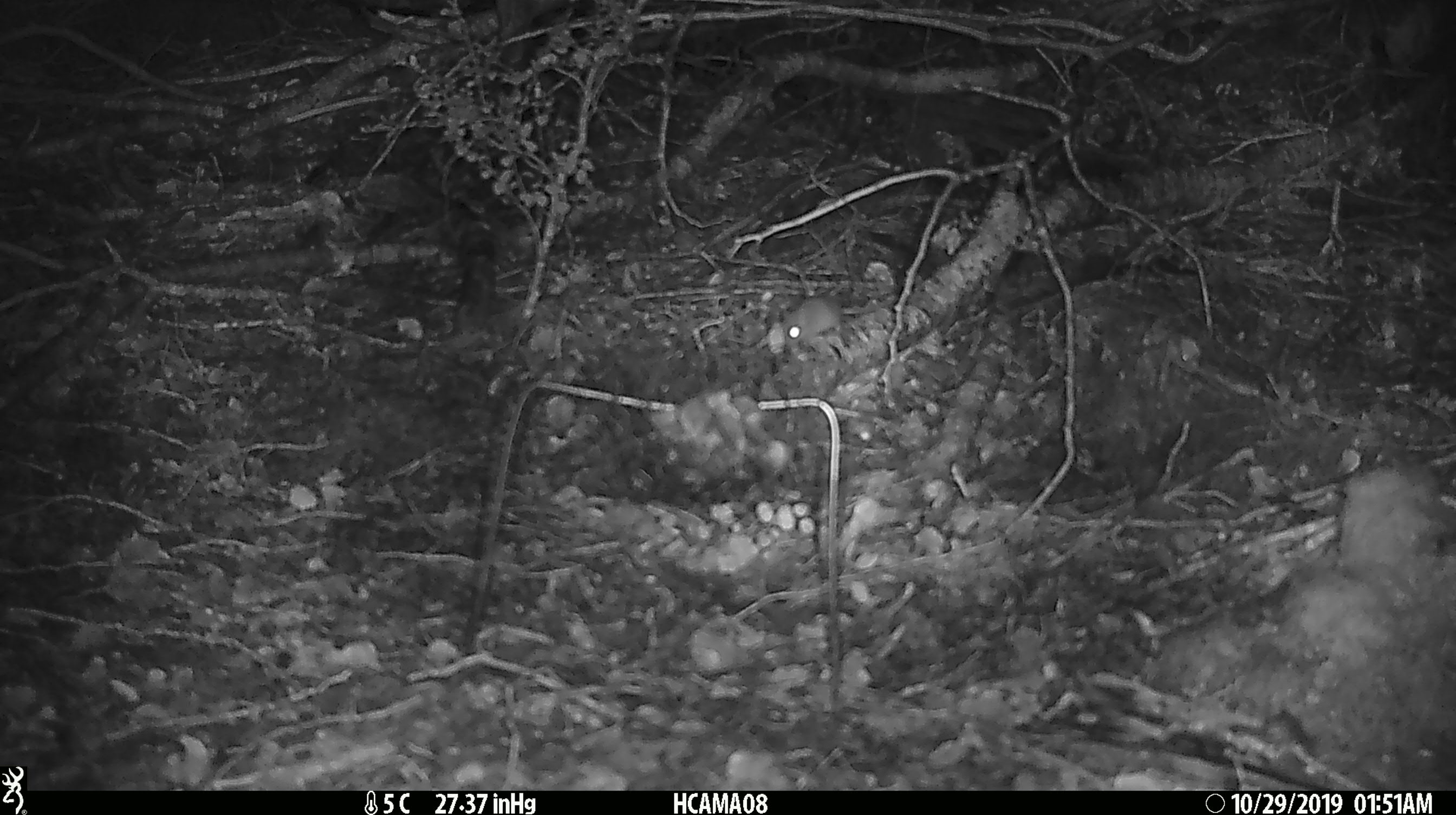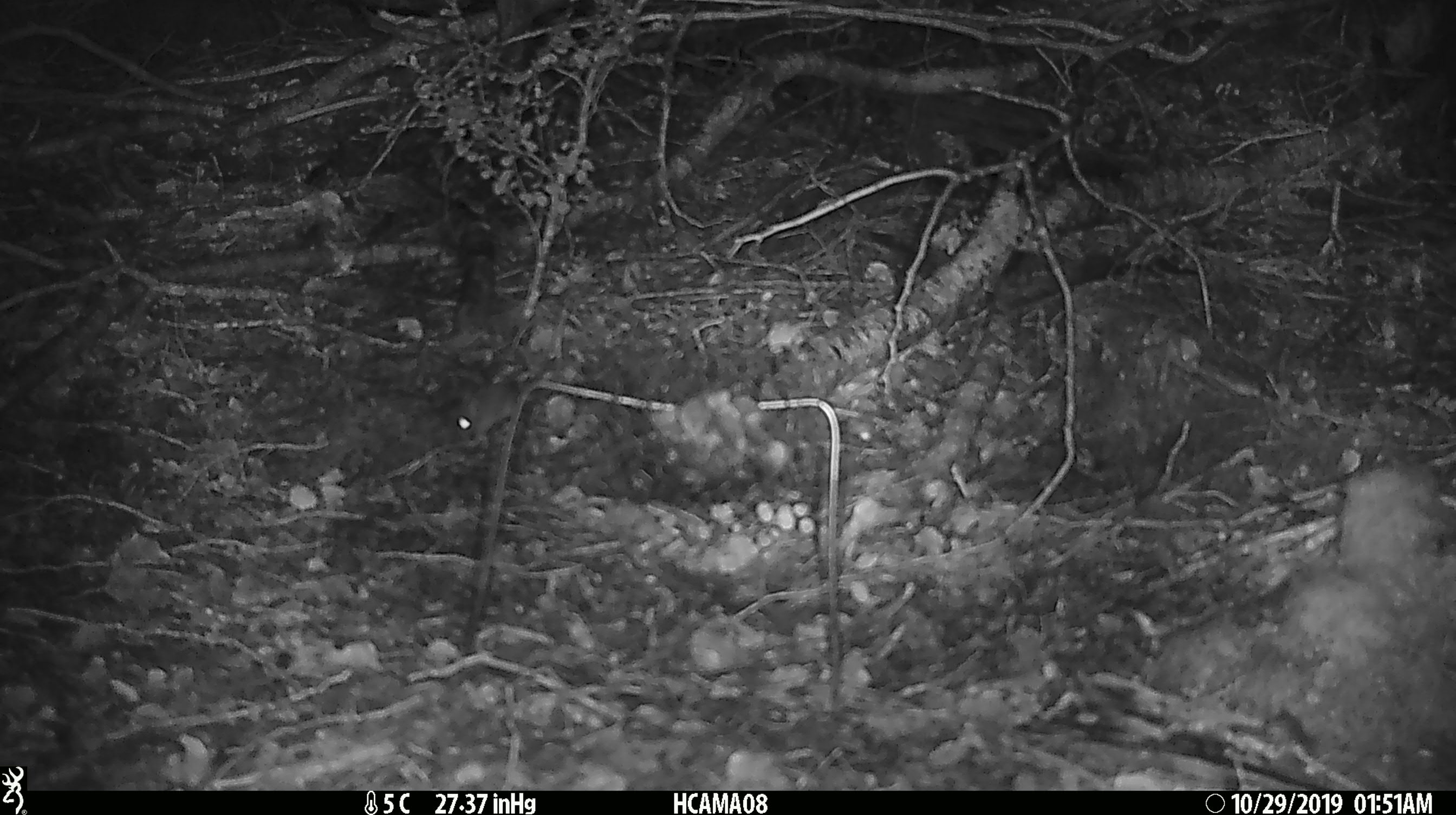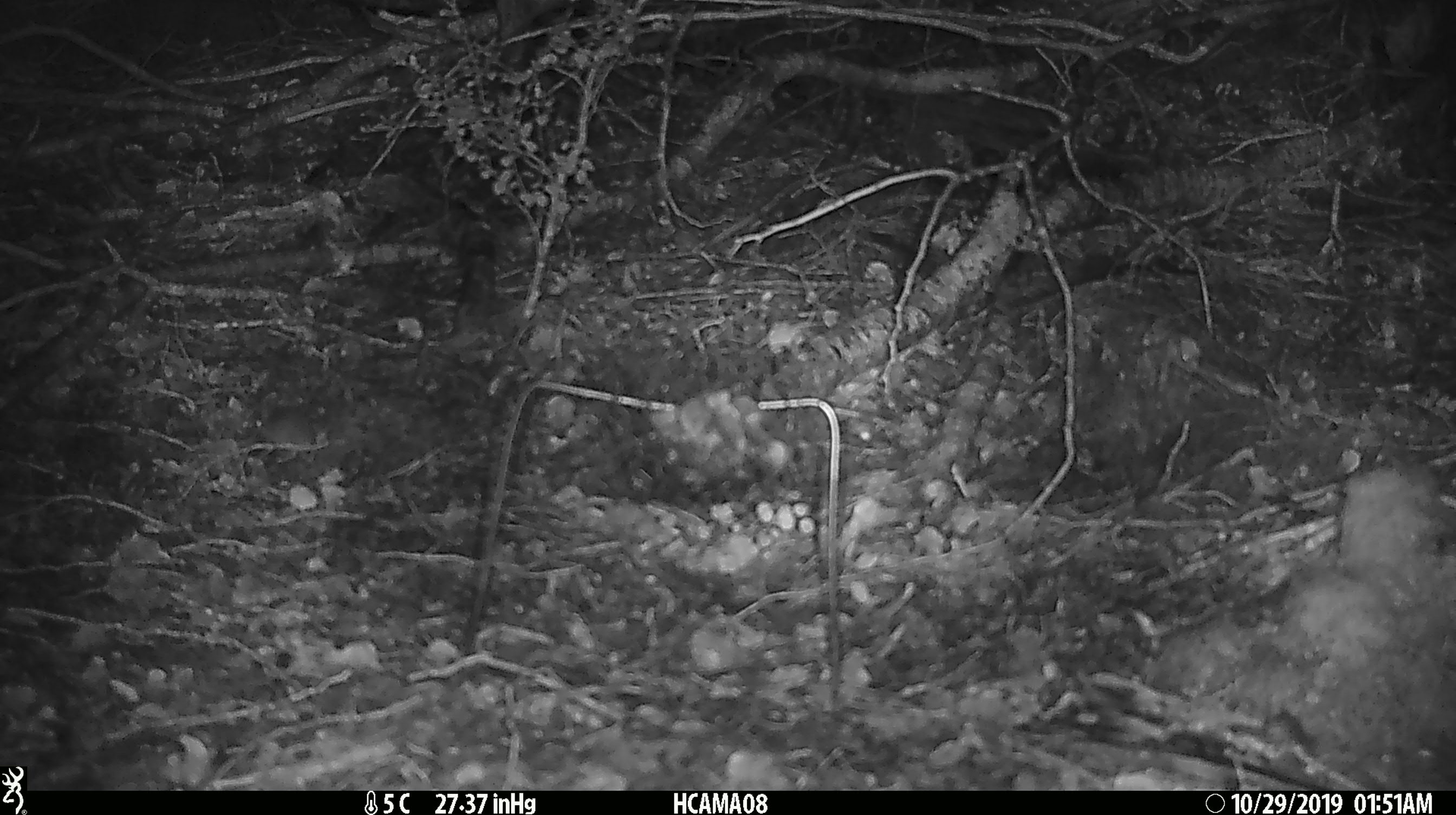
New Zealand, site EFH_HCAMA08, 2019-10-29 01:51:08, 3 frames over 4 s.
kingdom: Animalia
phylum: Chordata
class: Mammalia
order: Rodentia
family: Muridae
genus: Mus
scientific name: Mus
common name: mouse